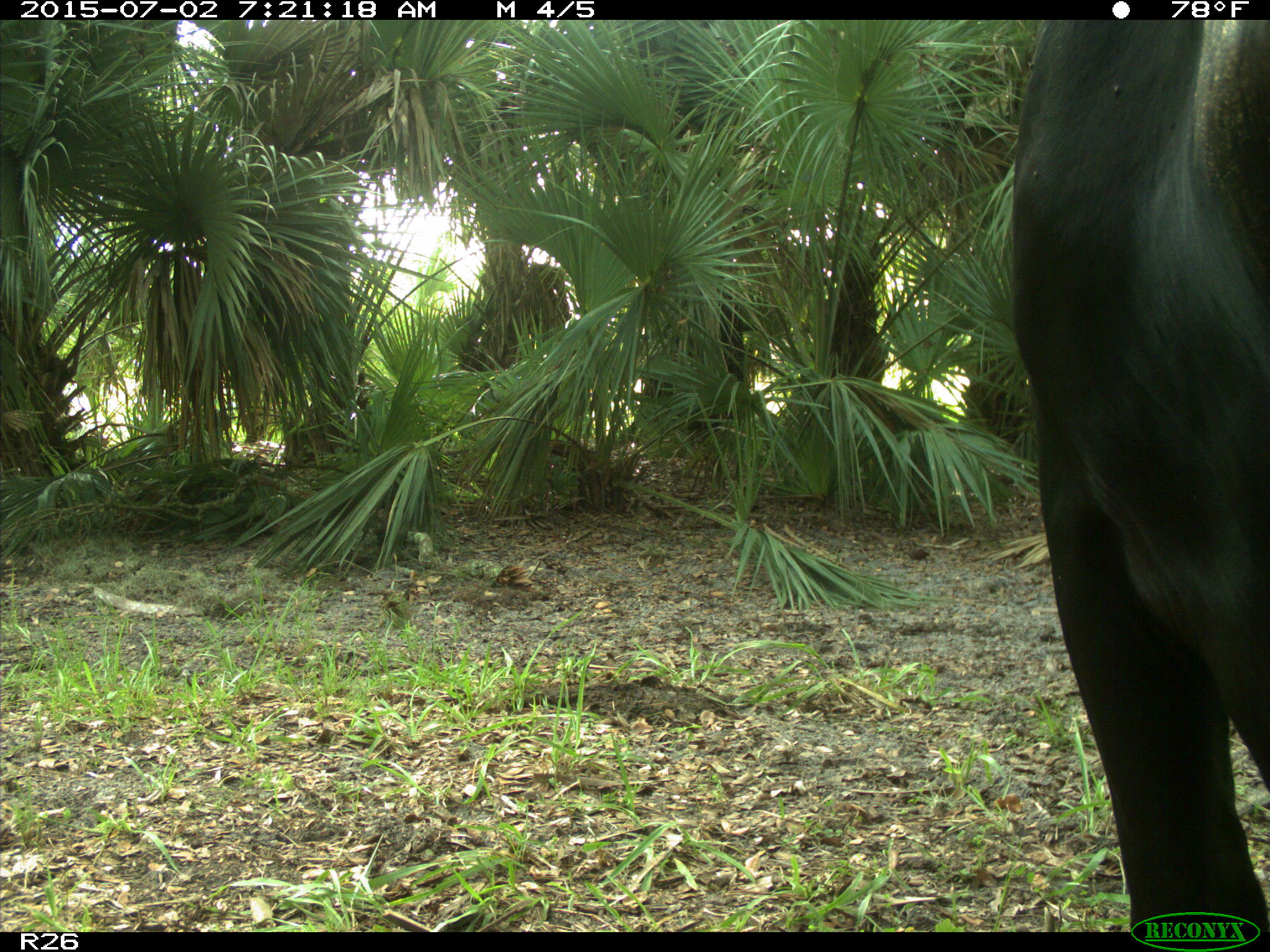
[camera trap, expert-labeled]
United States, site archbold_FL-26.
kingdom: Animalia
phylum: Chordata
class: Mammalia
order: Artiodactyla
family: Bovidae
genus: Bos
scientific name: Bos taurus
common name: domestic cow